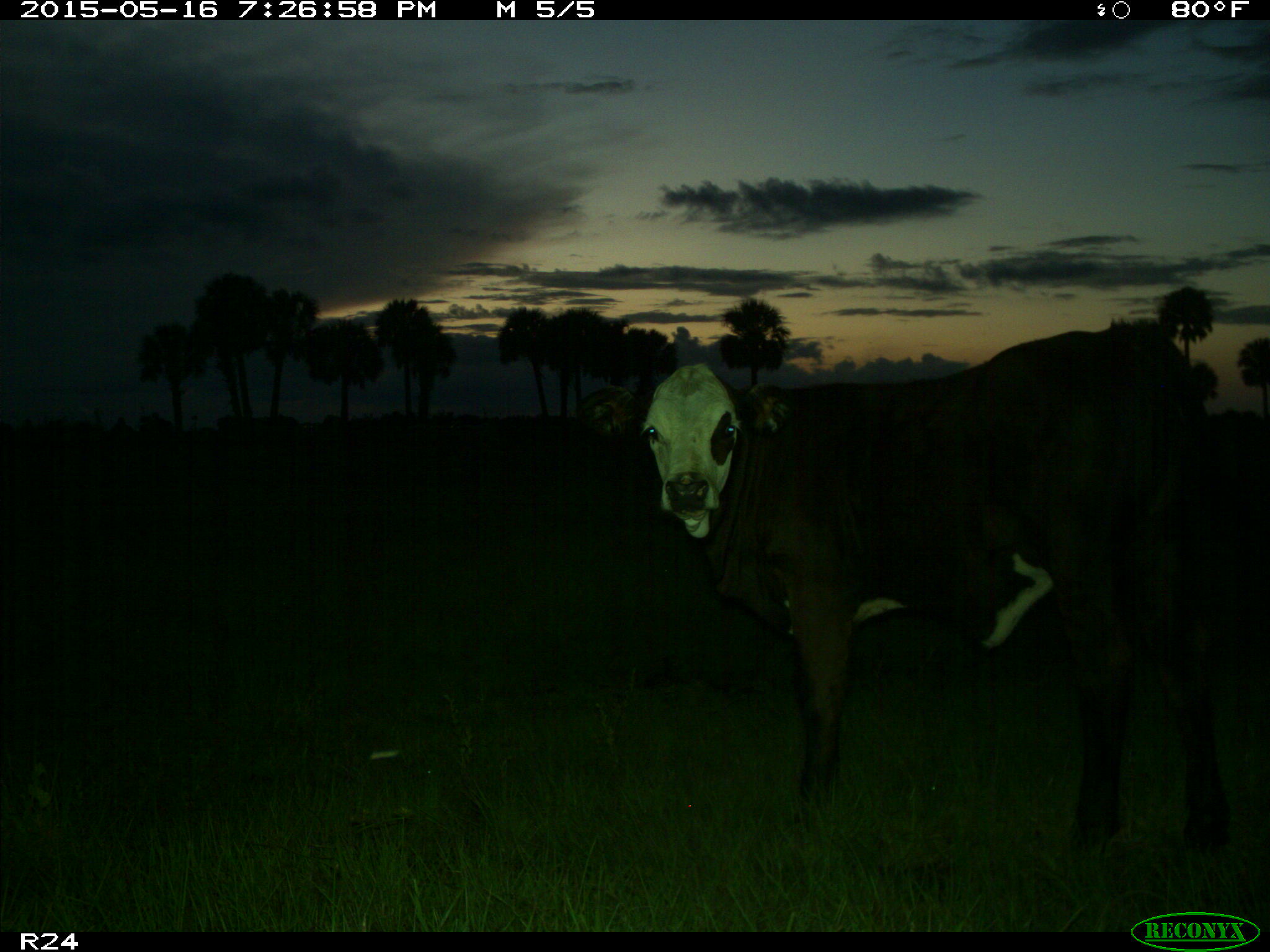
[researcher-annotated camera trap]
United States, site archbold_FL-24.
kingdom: Animalia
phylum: Chordata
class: Mammalia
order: Artiodactyla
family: Bovidae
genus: Bos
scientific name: Bos taurus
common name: domestic cow